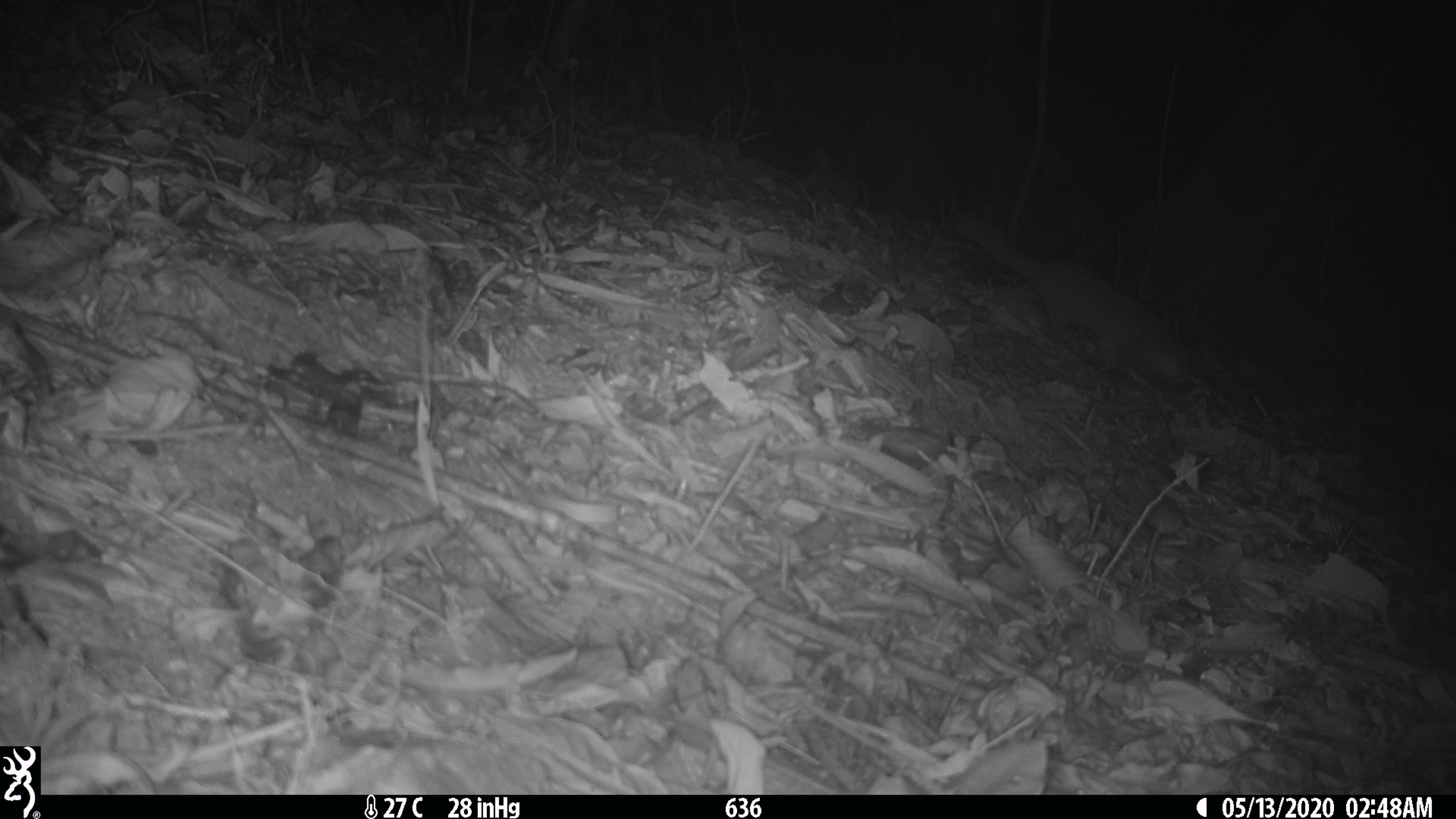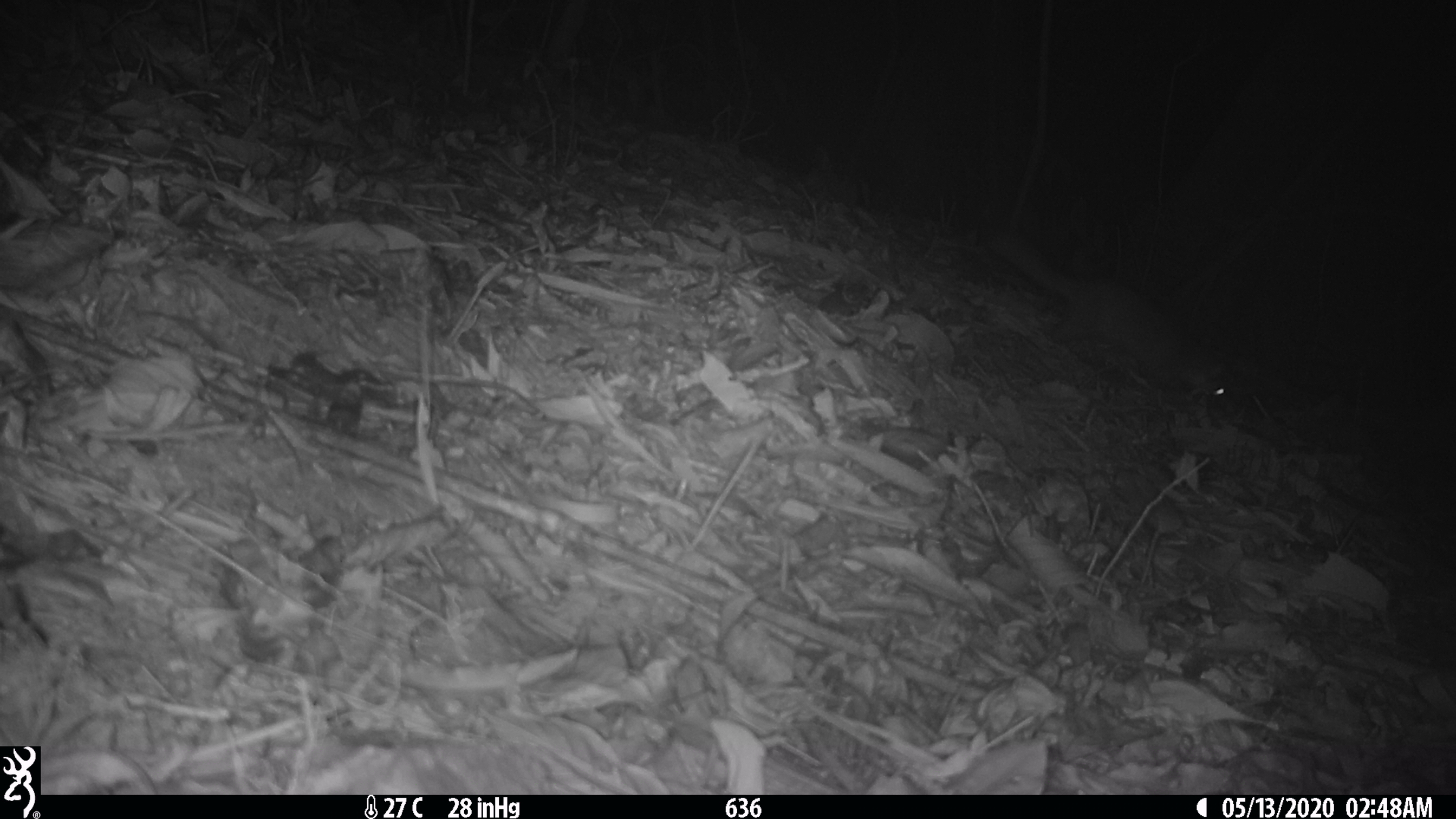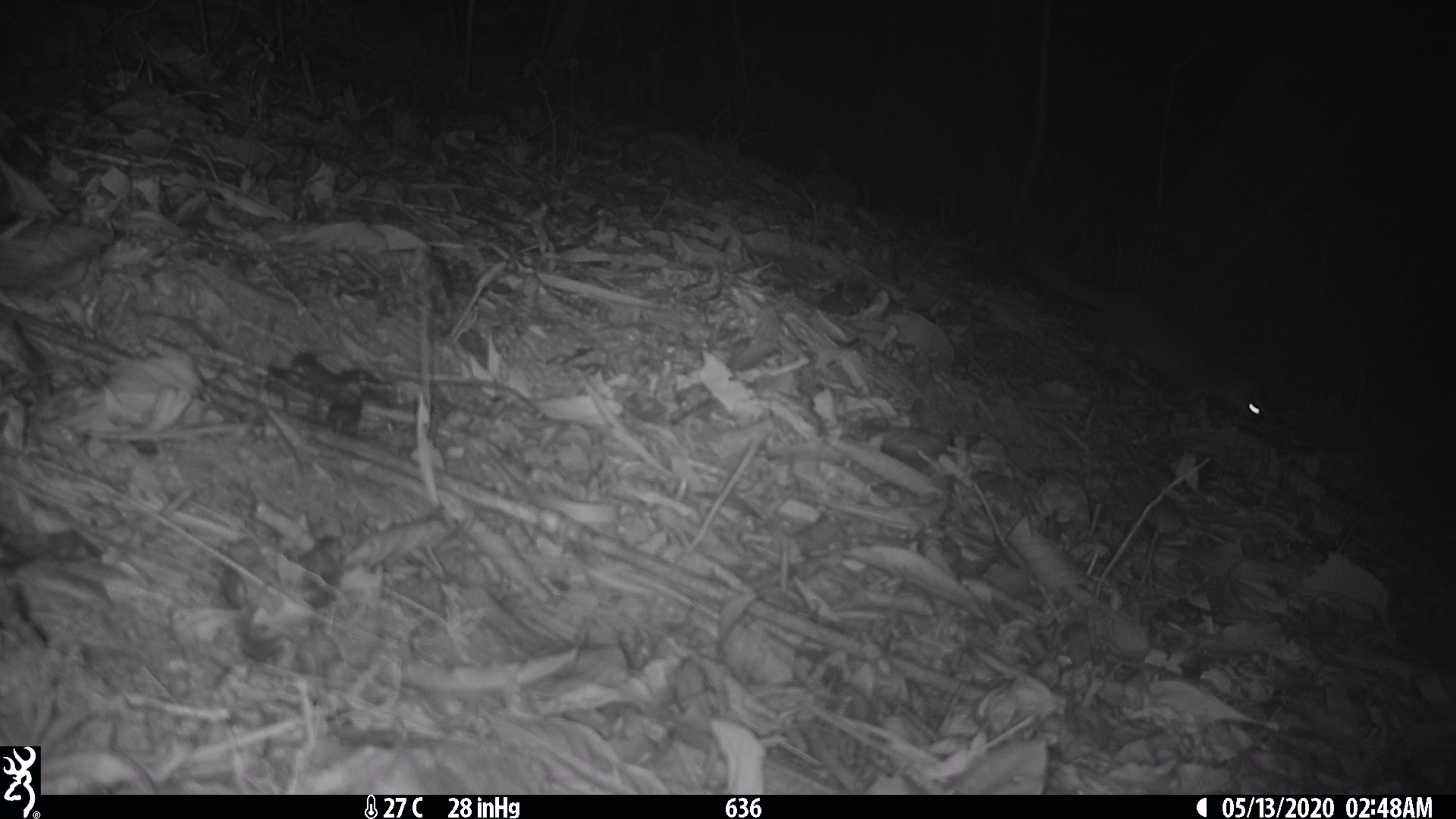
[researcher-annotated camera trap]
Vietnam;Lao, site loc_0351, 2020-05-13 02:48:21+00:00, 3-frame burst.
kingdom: Animalia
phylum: Chordata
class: Mammalia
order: Carnivora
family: Mustelidae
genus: Melogale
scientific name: Melogale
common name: ferret badger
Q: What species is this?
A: Ferret badger (Melogale).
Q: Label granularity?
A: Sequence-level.